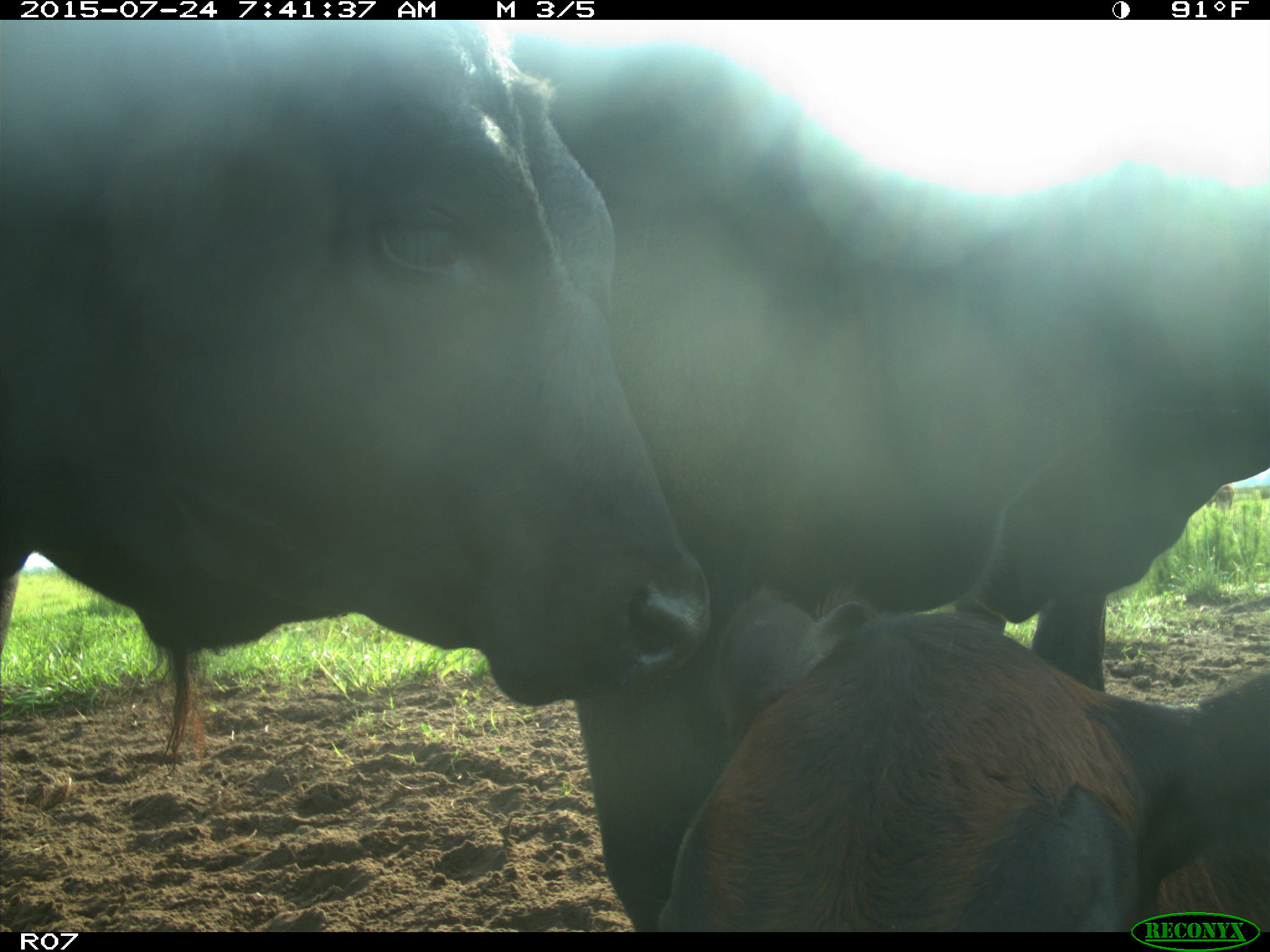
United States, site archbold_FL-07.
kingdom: Animalia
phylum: Chordata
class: Mammalia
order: Artiodactyla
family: Bovidae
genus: Bos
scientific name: Bos taurus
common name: domestic cow